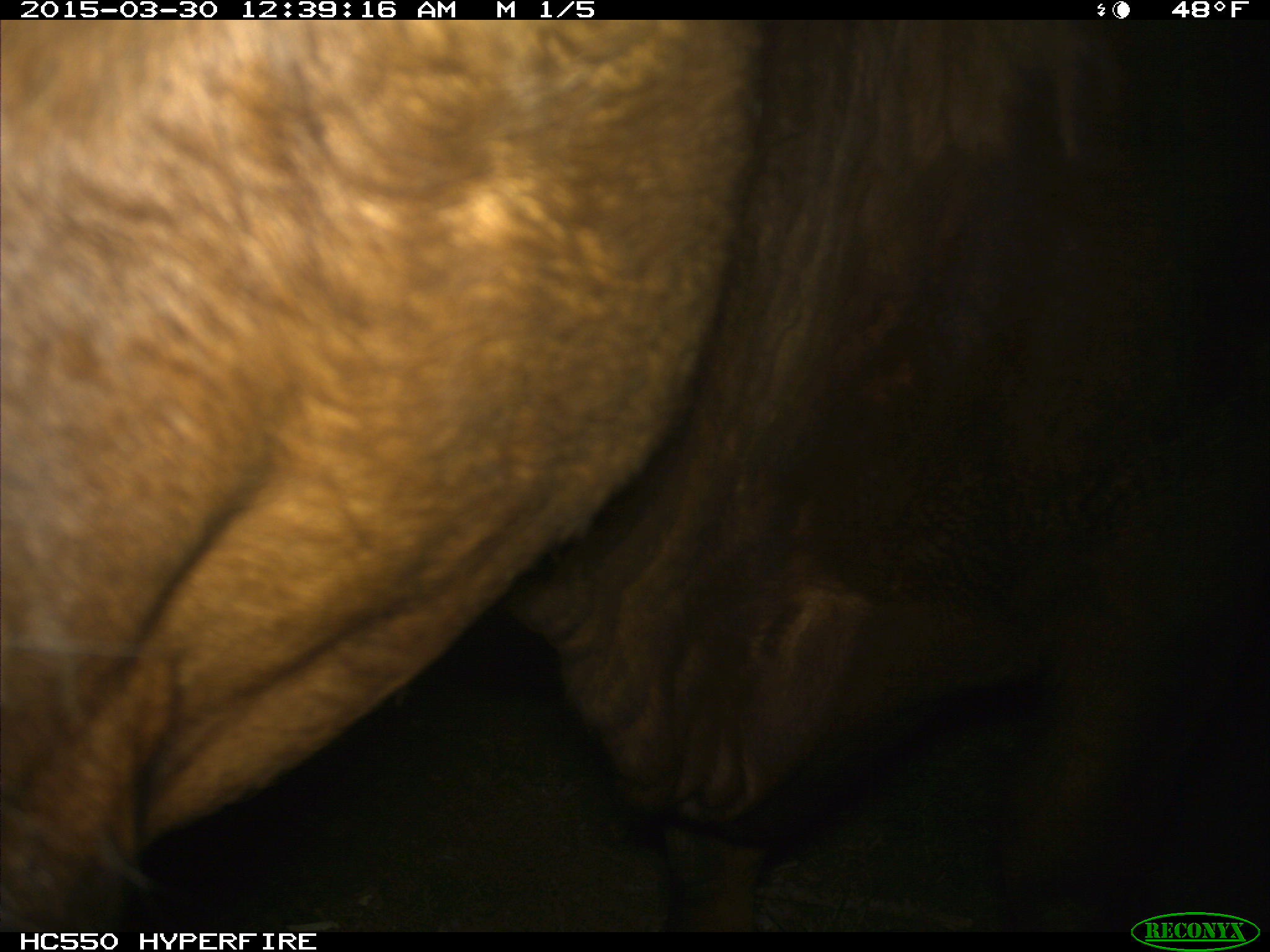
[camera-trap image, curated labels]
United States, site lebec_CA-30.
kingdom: Animalia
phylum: Chordata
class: Mammalia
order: Artiodactyla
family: Bovidae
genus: Bos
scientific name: Bos taurus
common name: domestic cow